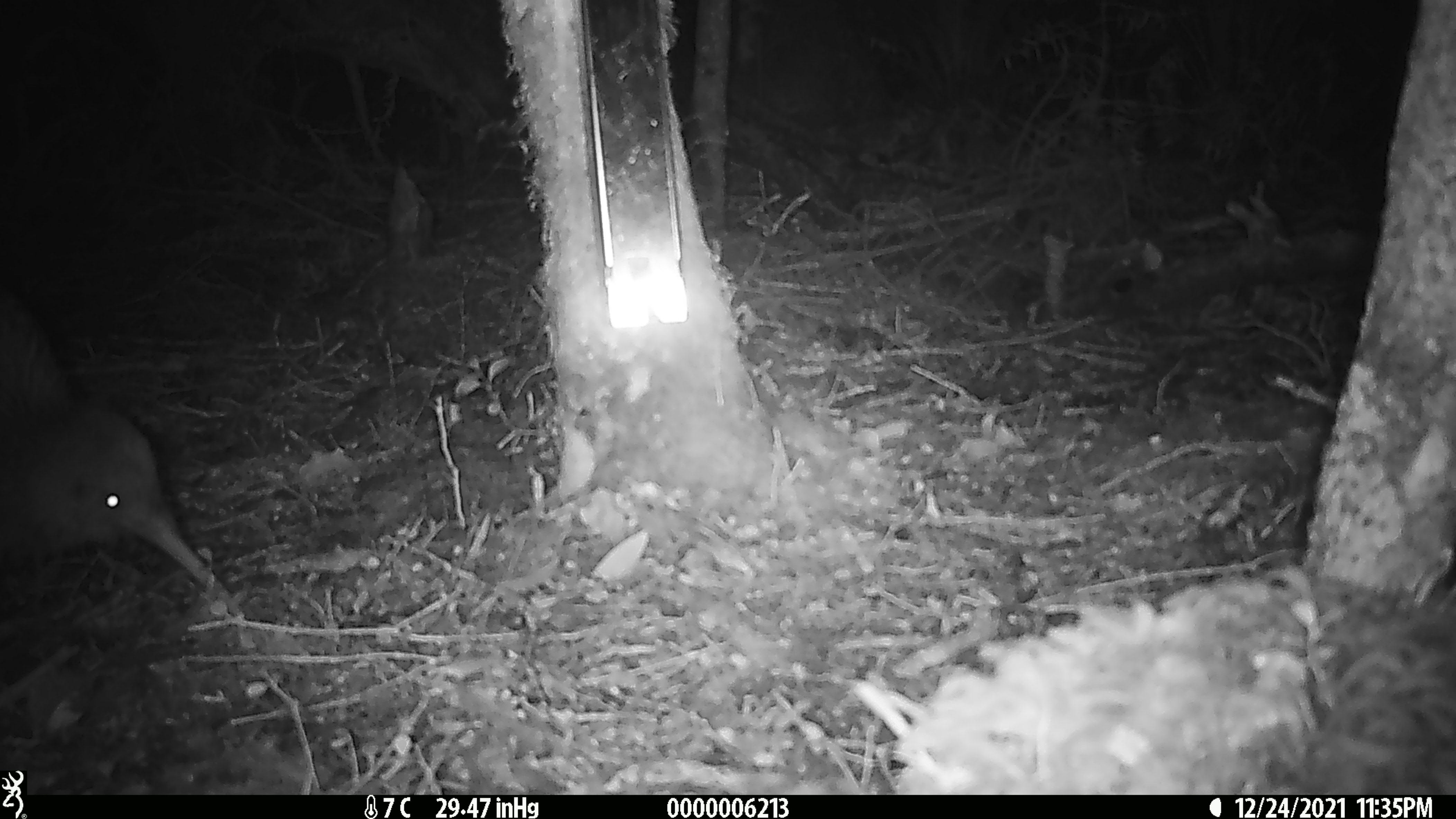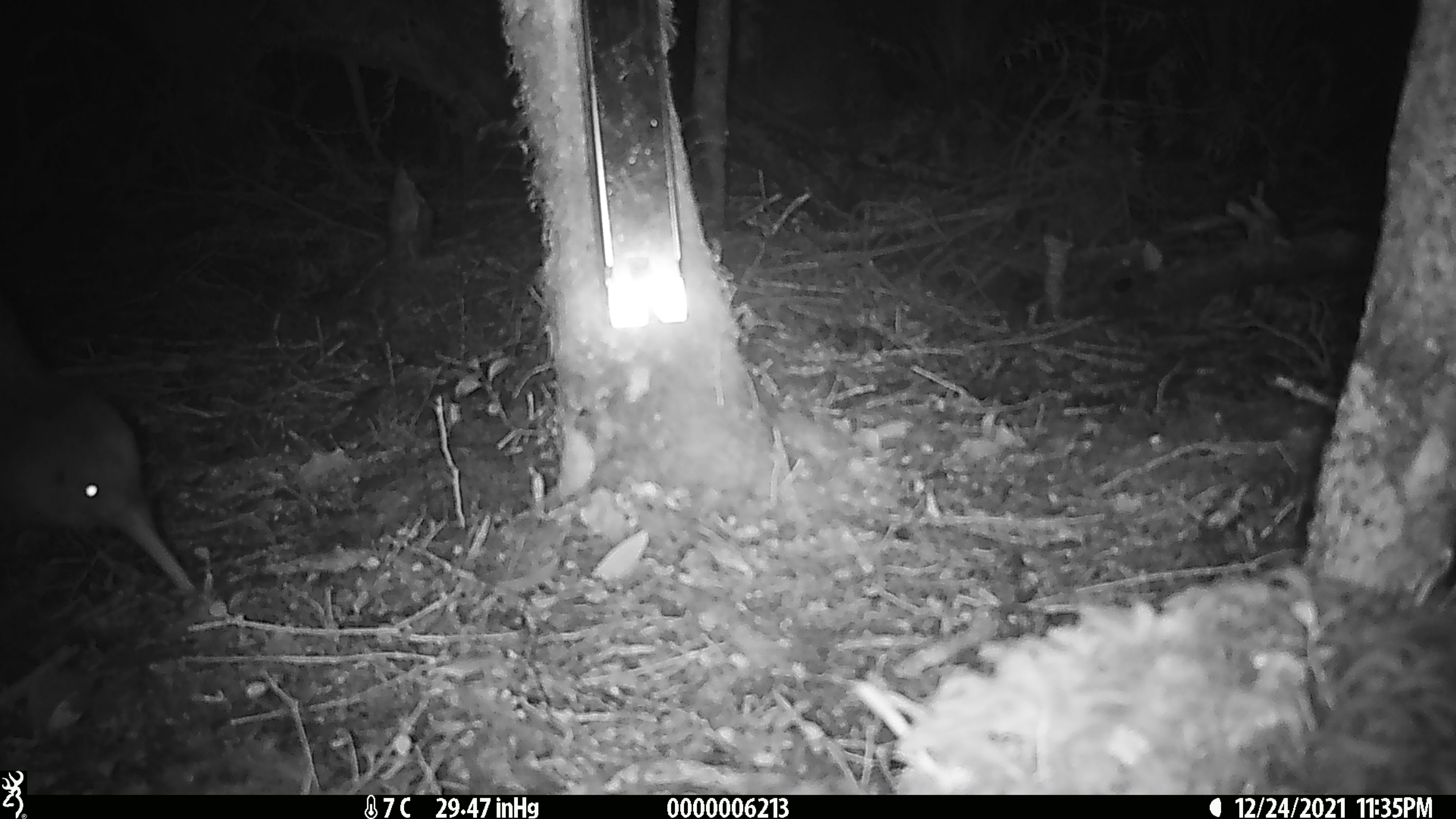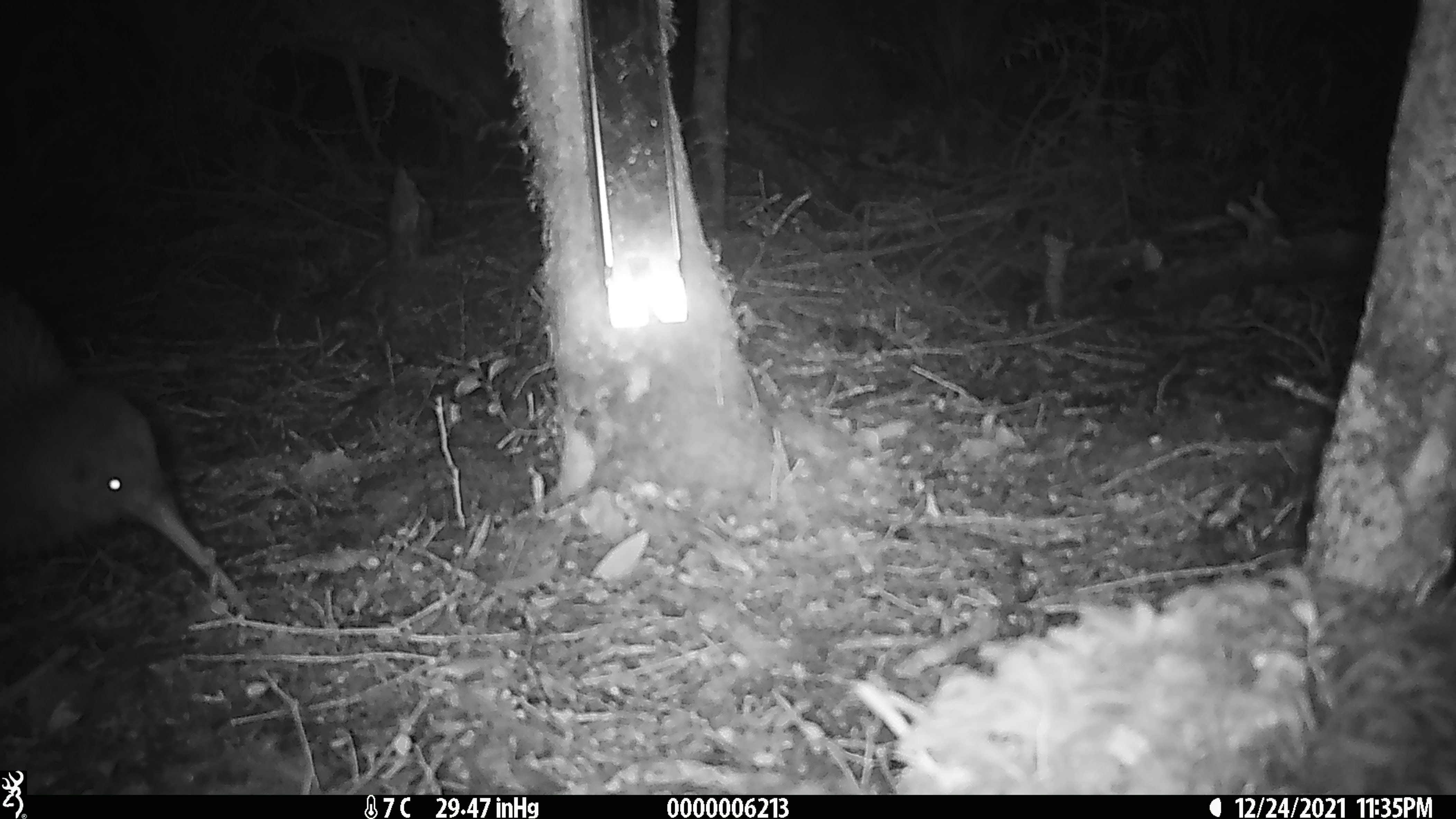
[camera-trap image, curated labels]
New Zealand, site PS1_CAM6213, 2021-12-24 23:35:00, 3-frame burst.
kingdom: Animalia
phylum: Chordata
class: Aves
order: Apterygiformes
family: Apterygidae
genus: Apteryx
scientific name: Apteryx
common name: kiwi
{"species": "kiwi (Apteryx)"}